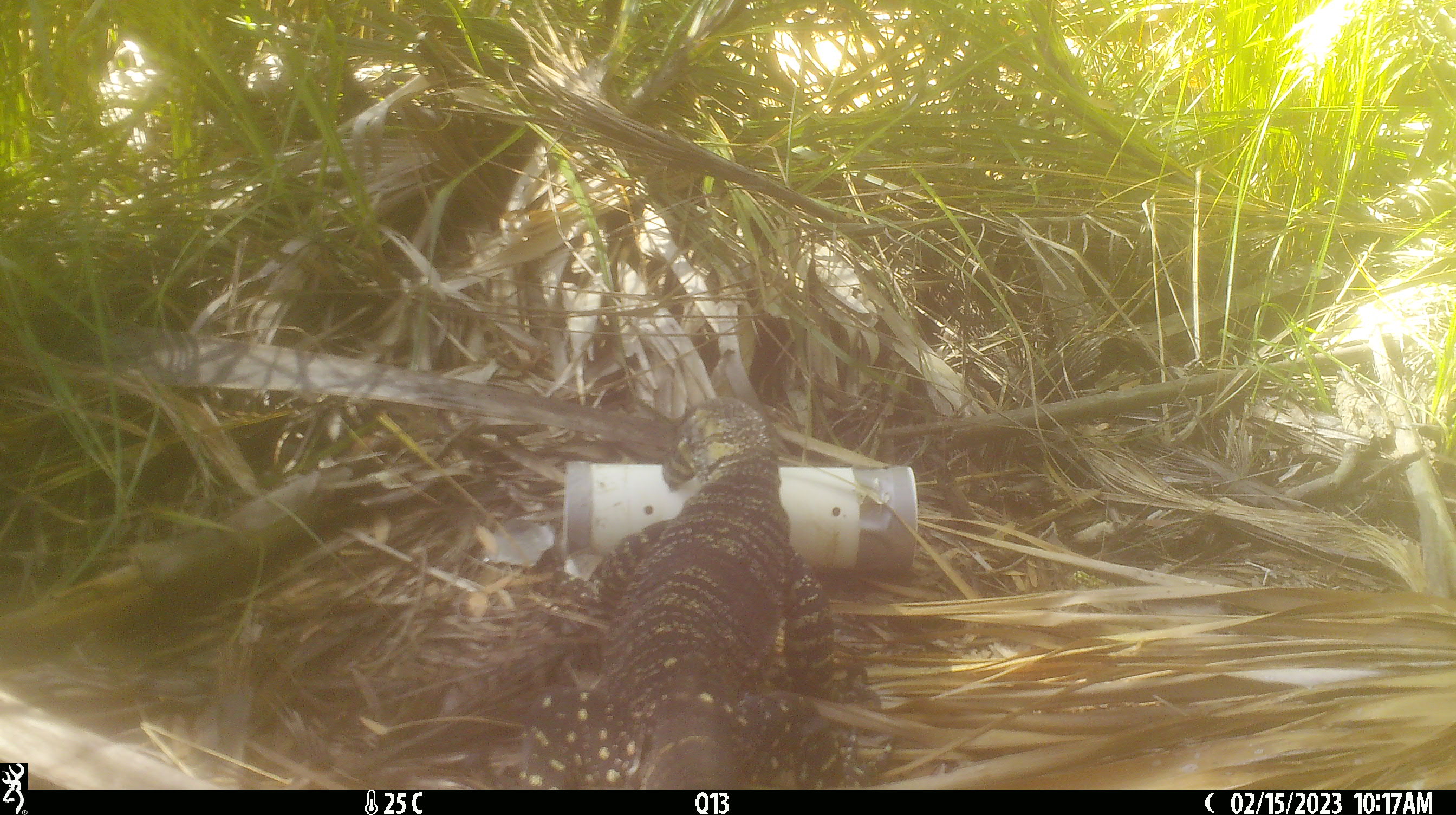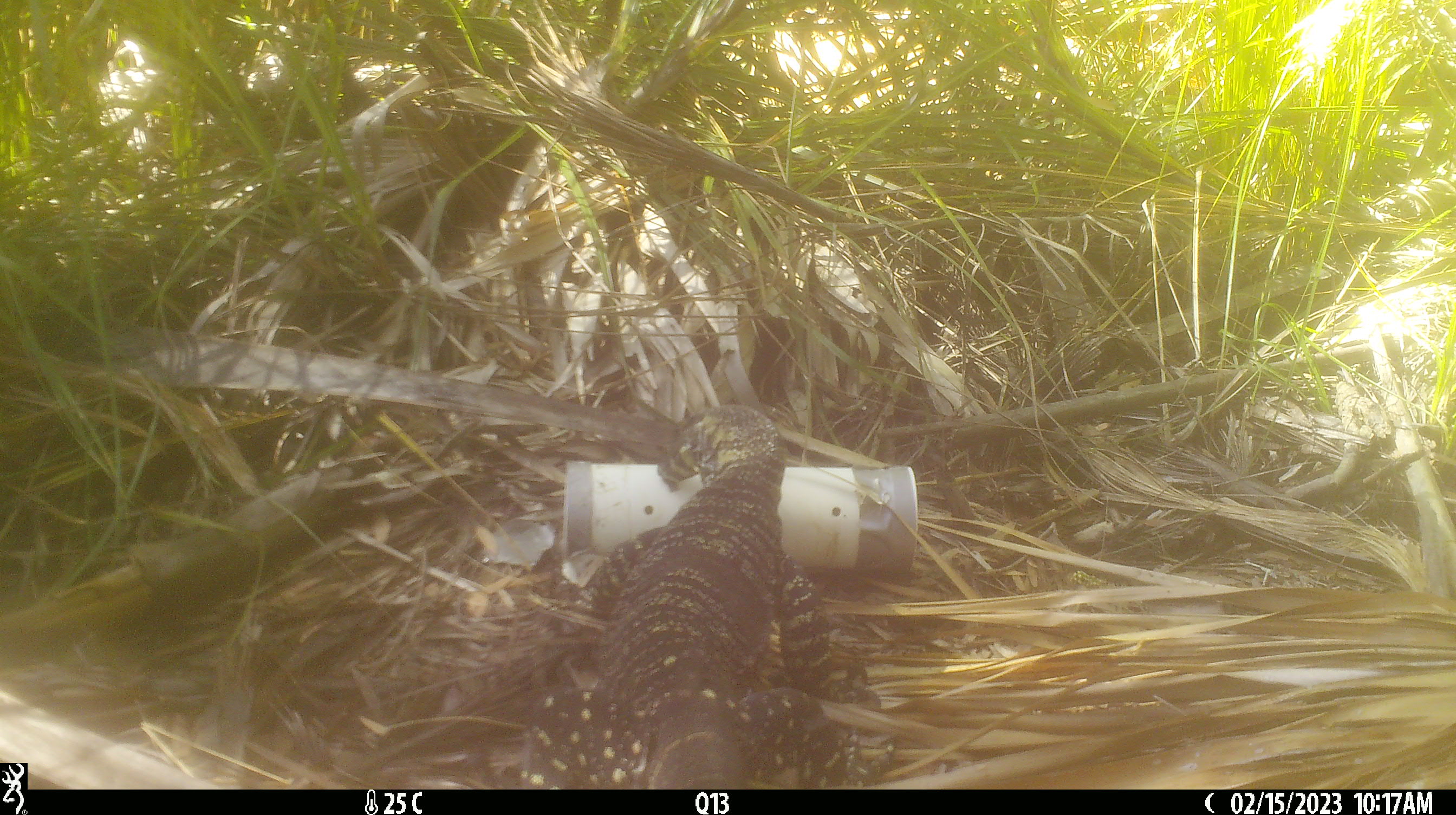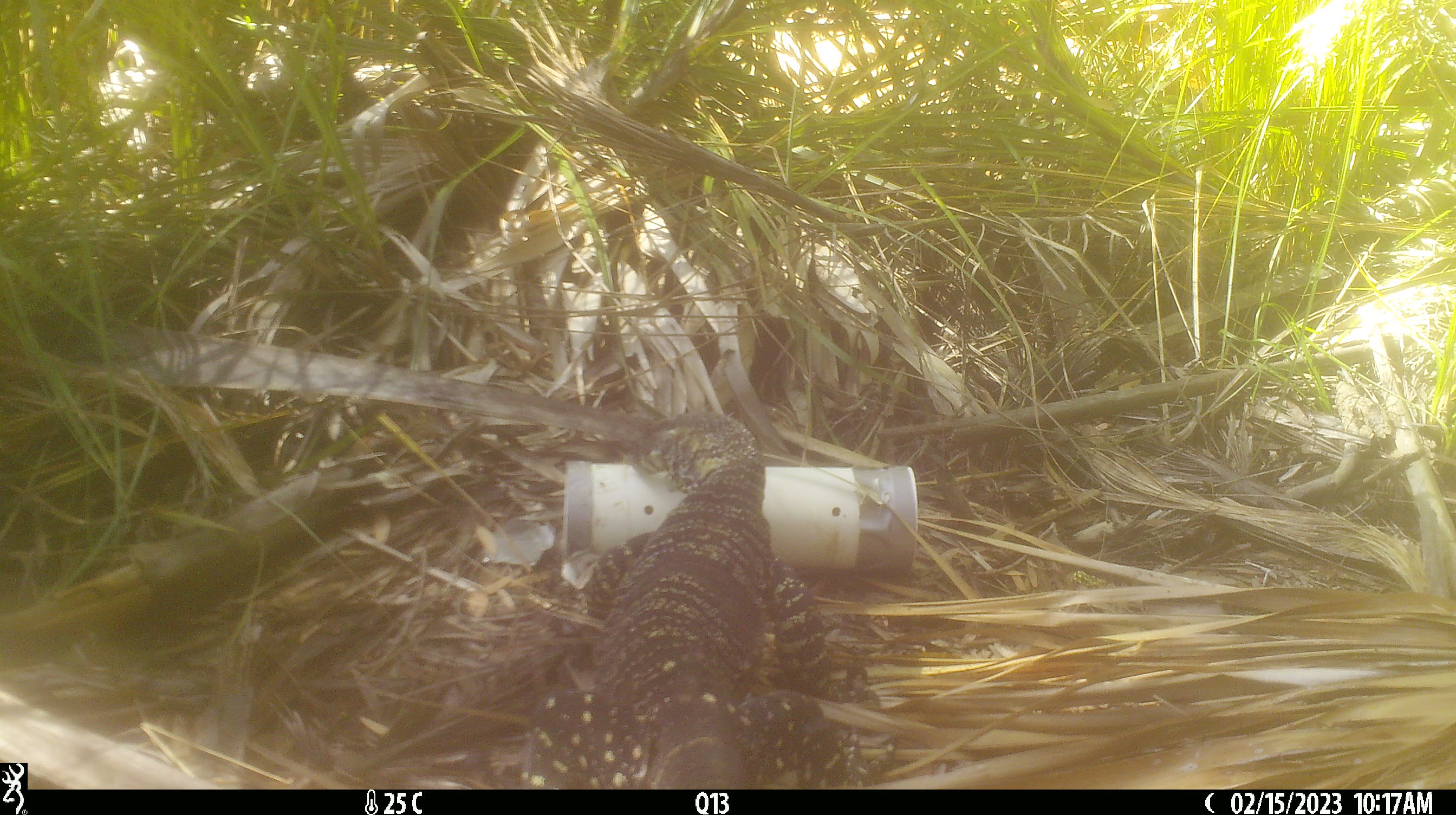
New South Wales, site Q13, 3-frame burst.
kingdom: Animalia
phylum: Chordata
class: Reptilia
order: Squamata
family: Varanidae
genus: Varanus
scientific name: Varanus varius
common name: lace monitor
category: goanna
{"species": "goanna (lace monitor) (Varanus varius)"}